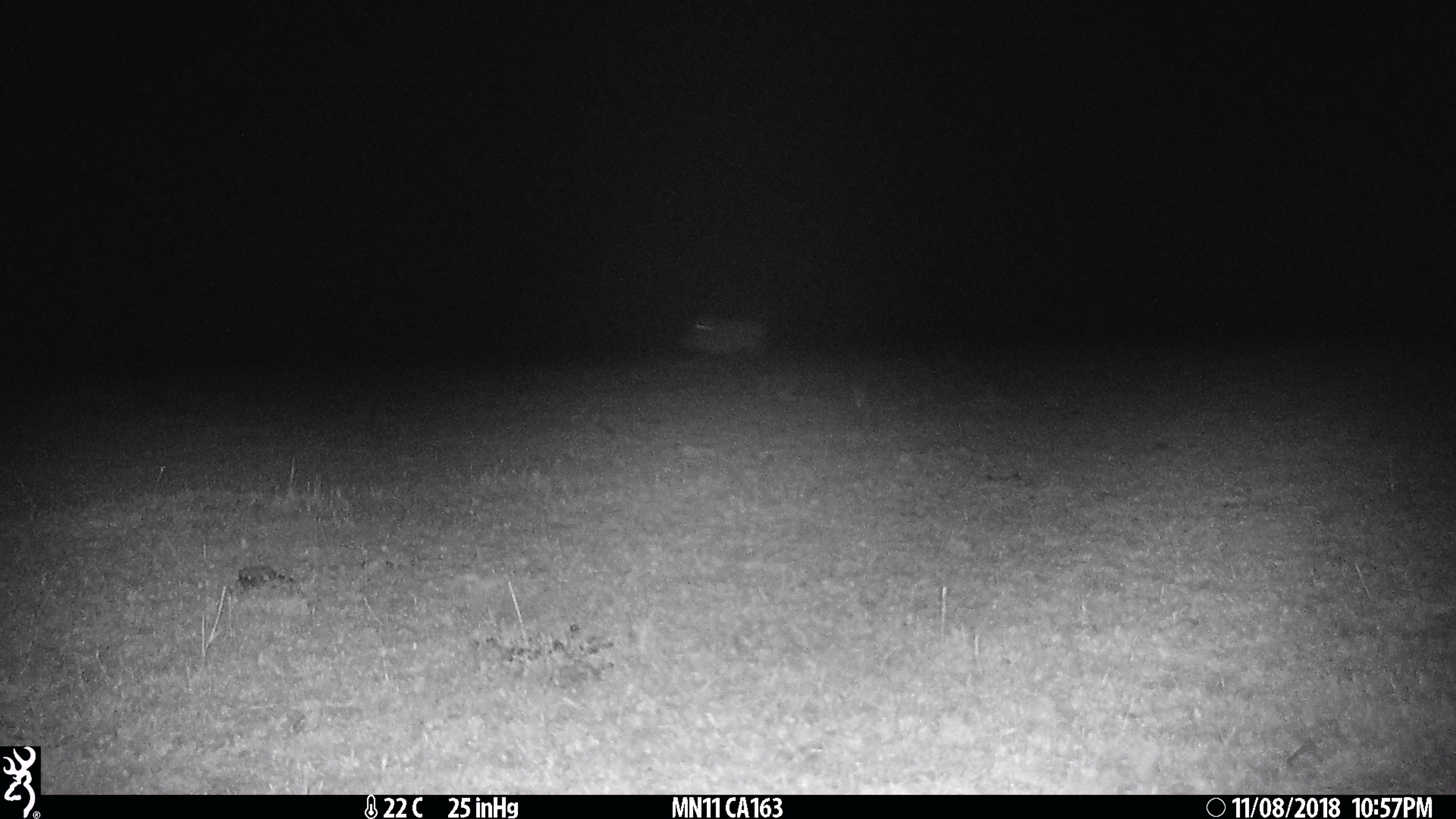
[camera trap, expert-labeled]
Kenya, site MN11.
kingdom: Animalia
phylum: Chordata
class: Mammalia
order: Artiodactyla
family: Suidae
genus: Phacochoerus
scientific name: Phacochoerus africanus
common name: common warthog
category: warthog